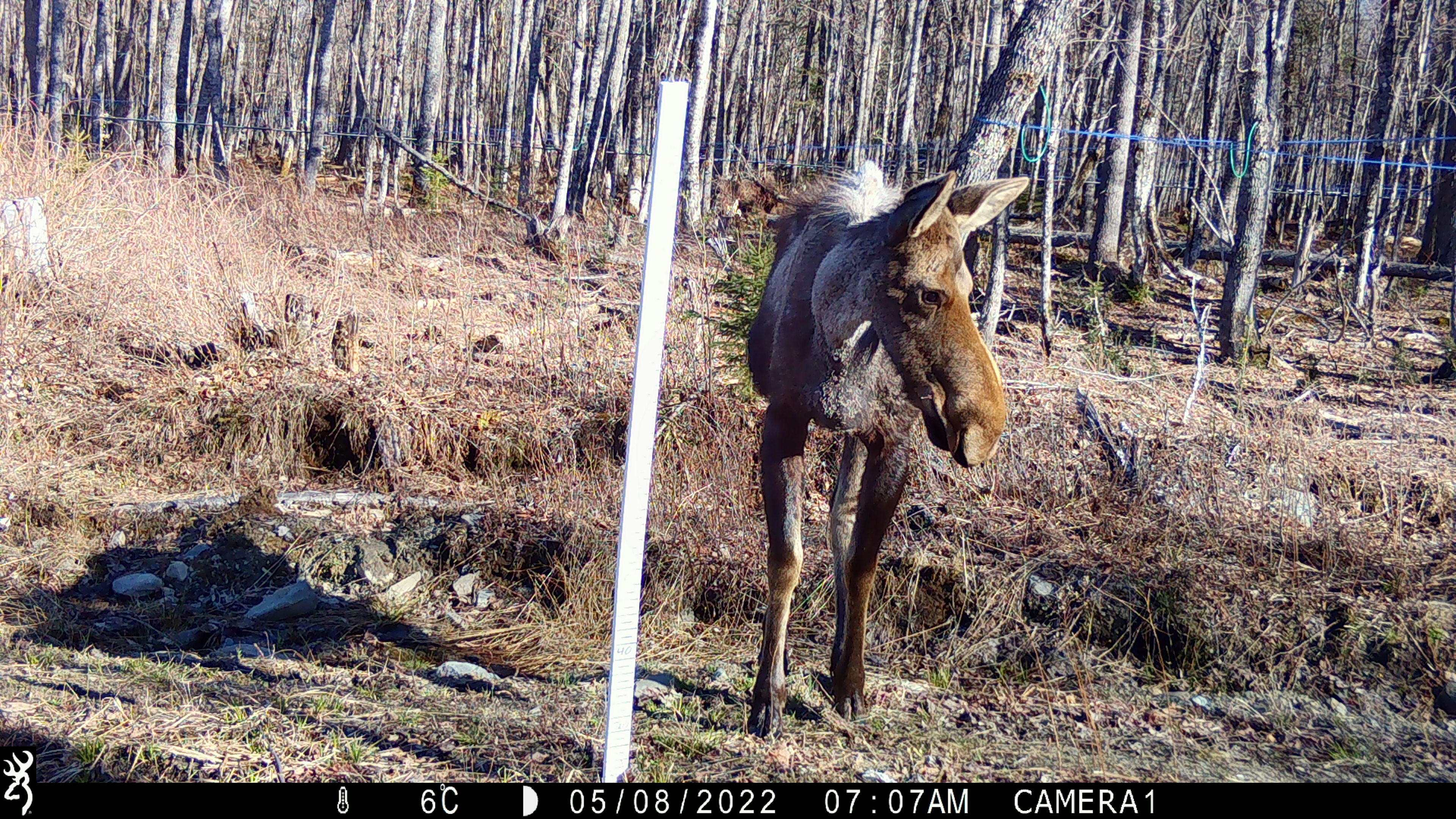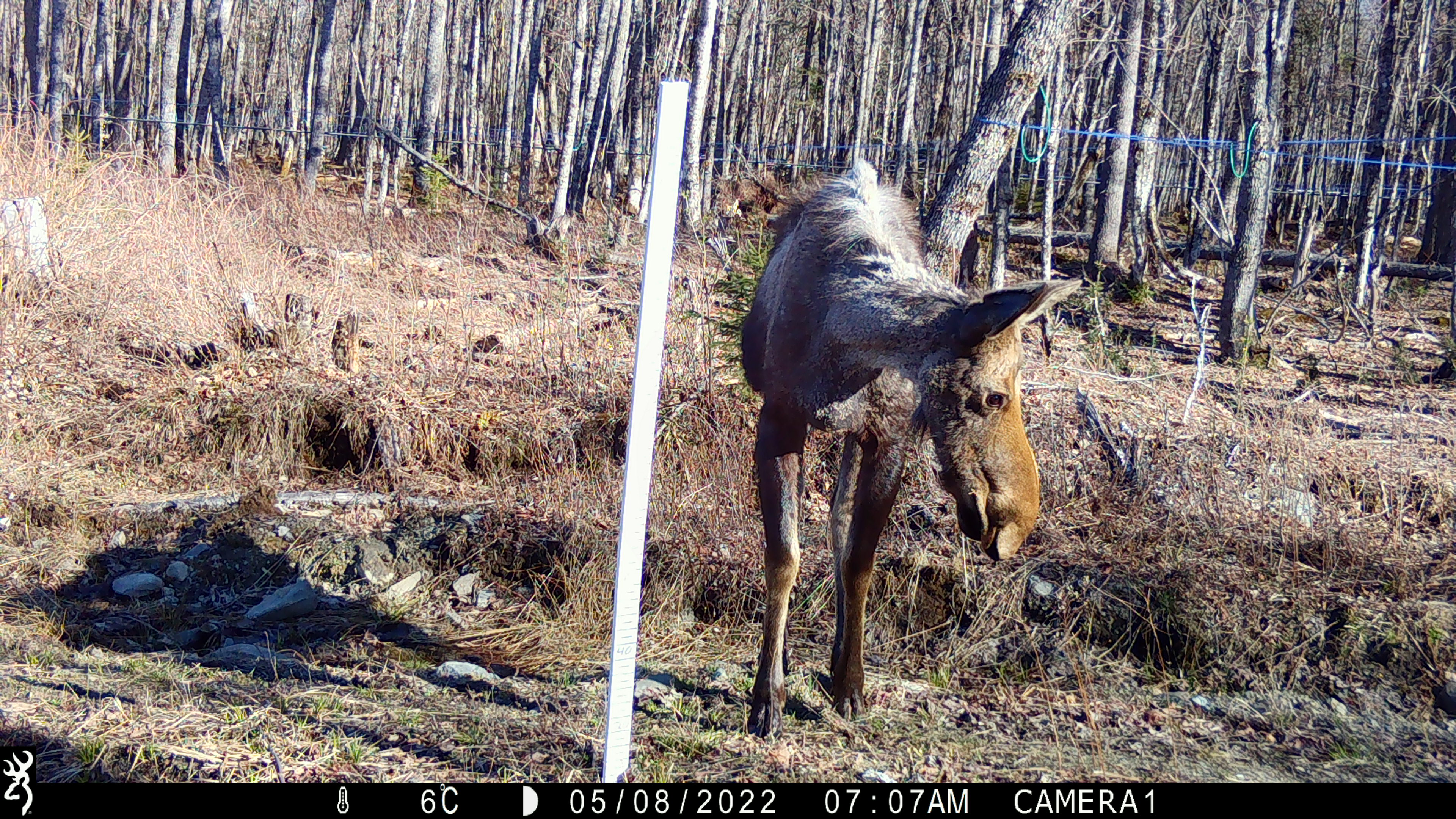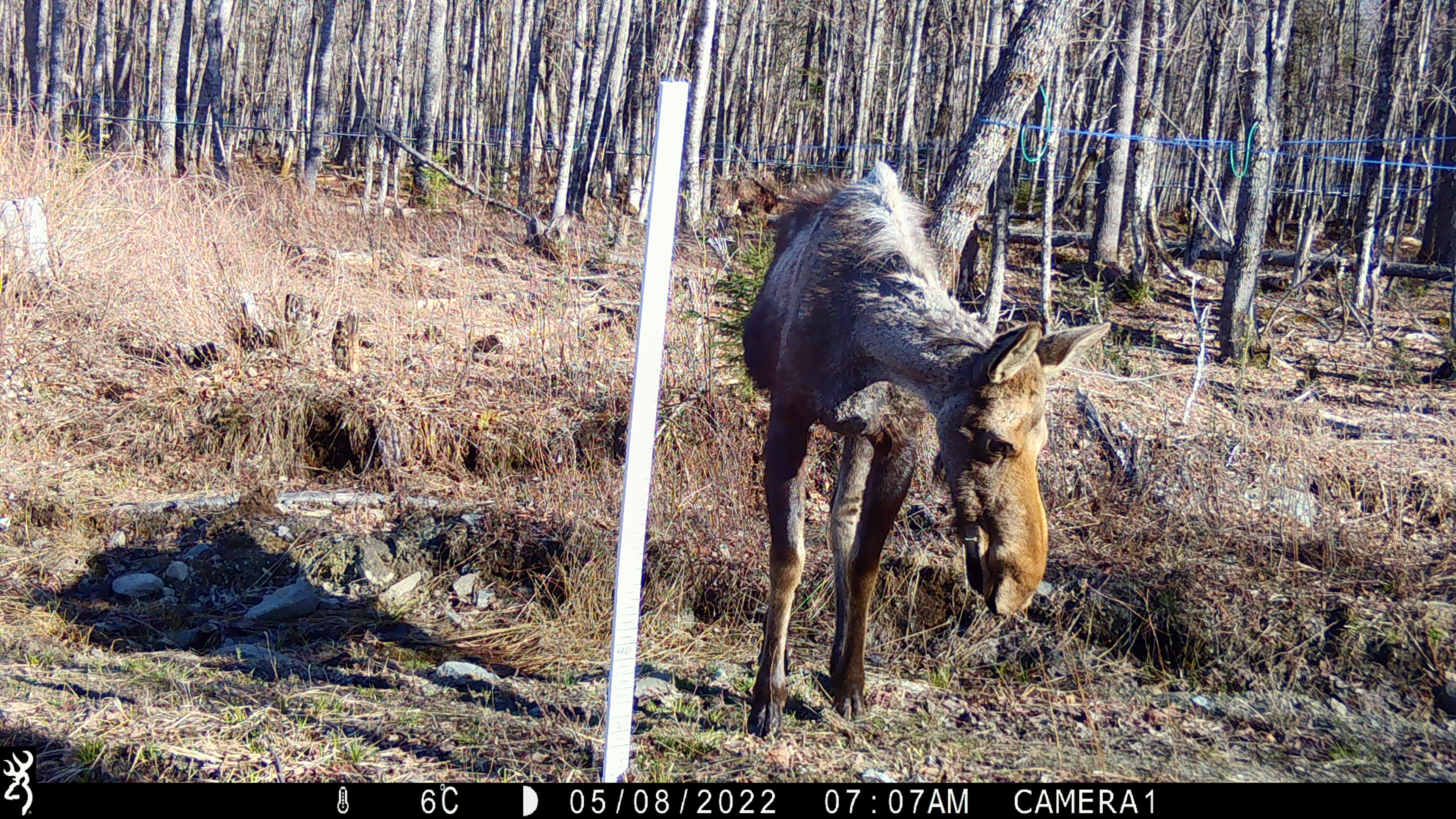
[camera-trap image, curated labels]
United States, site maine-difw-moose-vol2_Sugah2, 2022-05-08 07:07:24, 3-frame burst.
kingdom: Animalia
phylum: Chordata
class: Mammalia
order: Artiodactyla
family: Cervidae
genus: Alces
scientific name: Alces alces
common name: moose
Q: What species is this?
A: Moose (Alces alces).